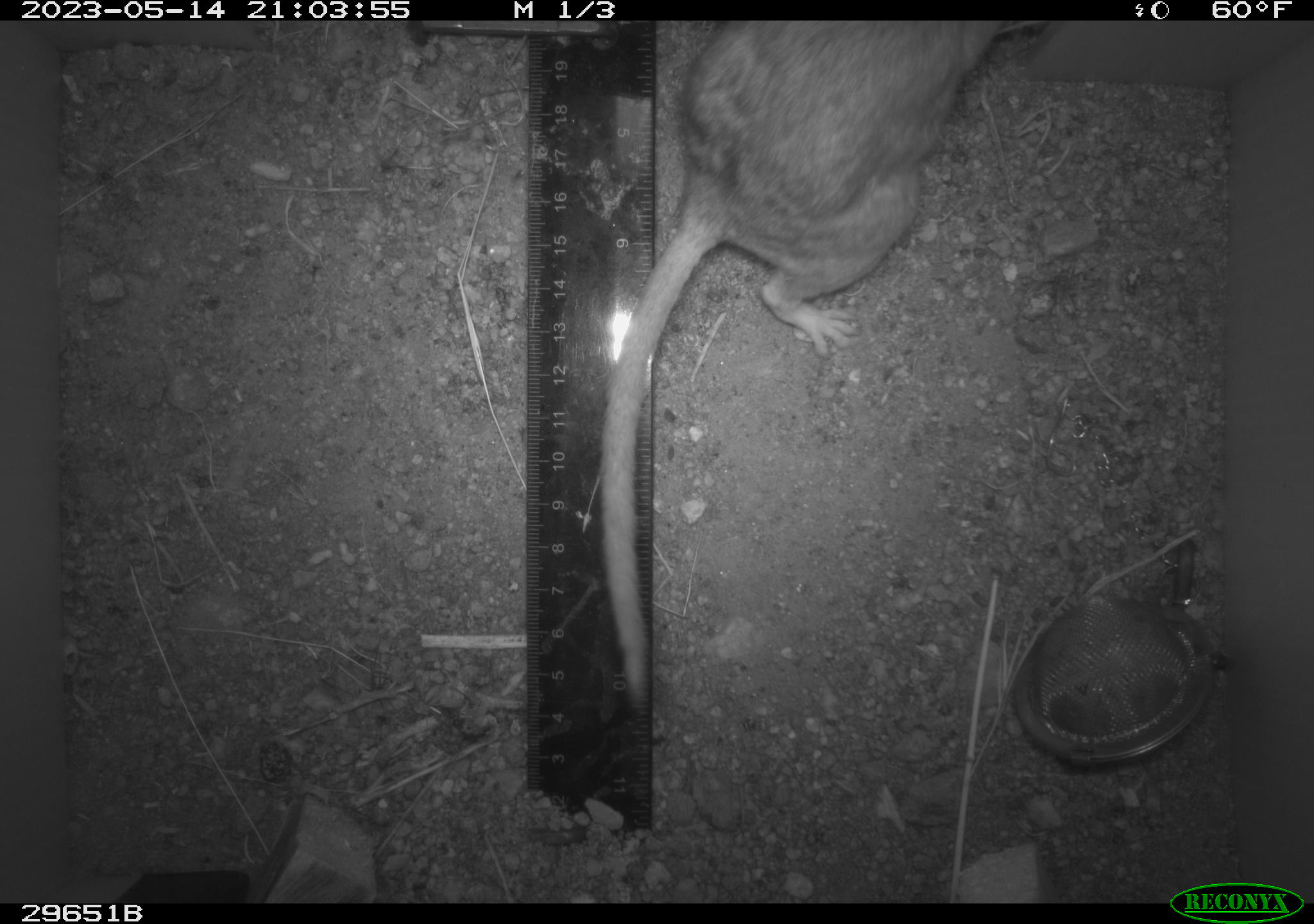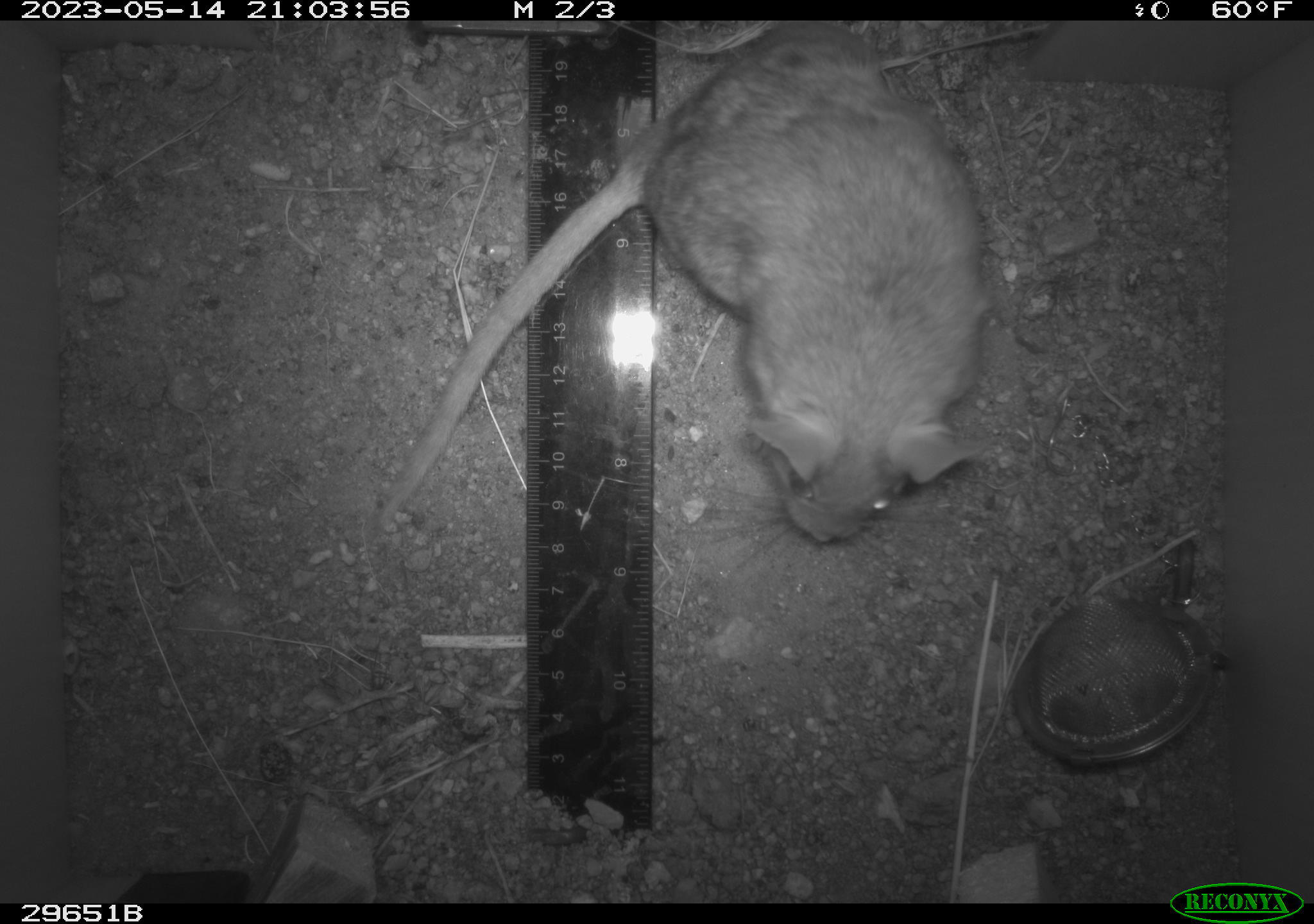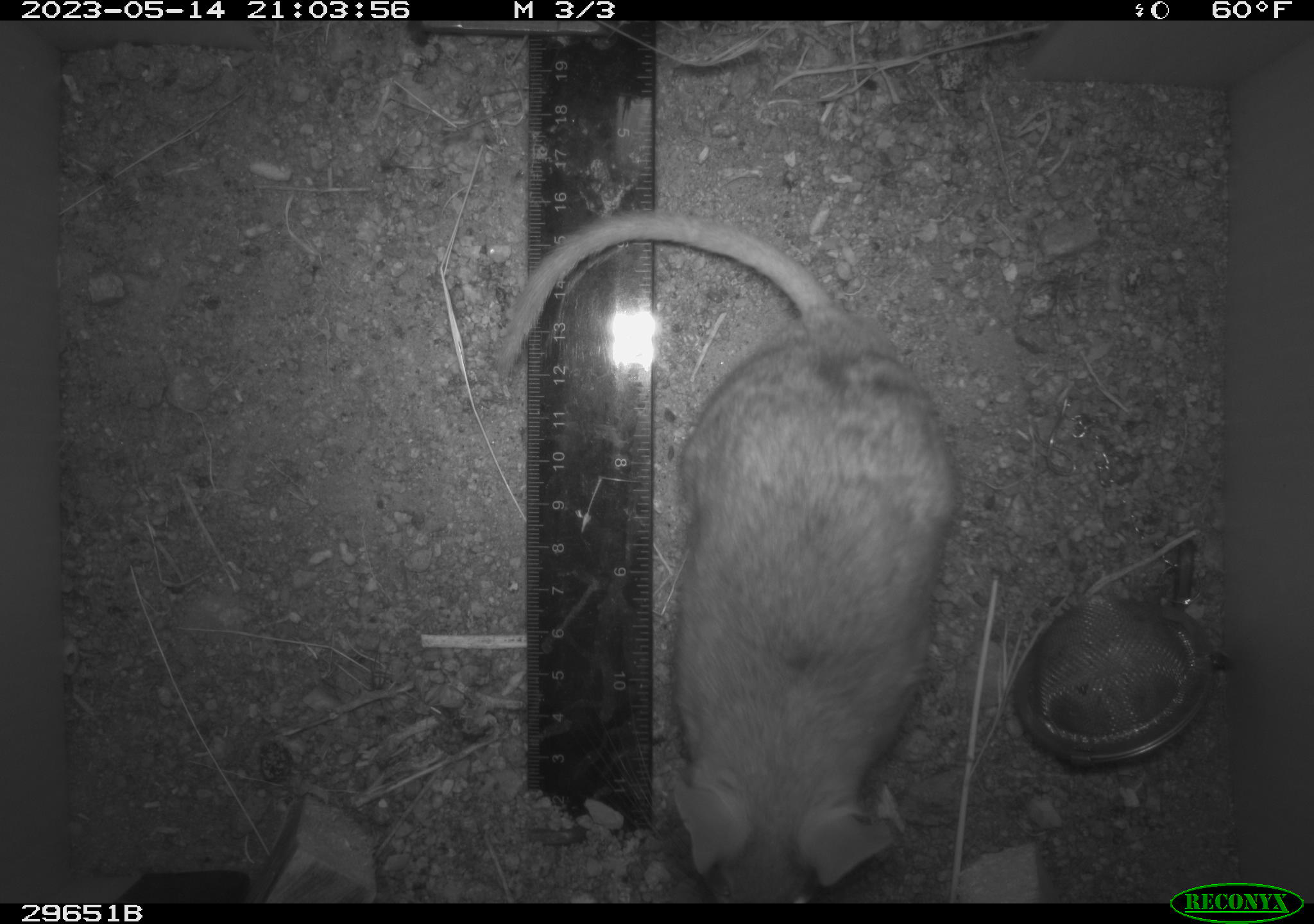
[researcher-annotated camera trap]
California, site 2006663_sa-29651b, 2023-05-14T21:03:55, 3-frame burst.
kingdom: Animalia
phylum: Chordata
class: Mammalia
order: Rodentia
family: Cricetidae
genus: Neotoma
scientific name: Neotoma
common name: pack rat or woodrat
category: neotoma species